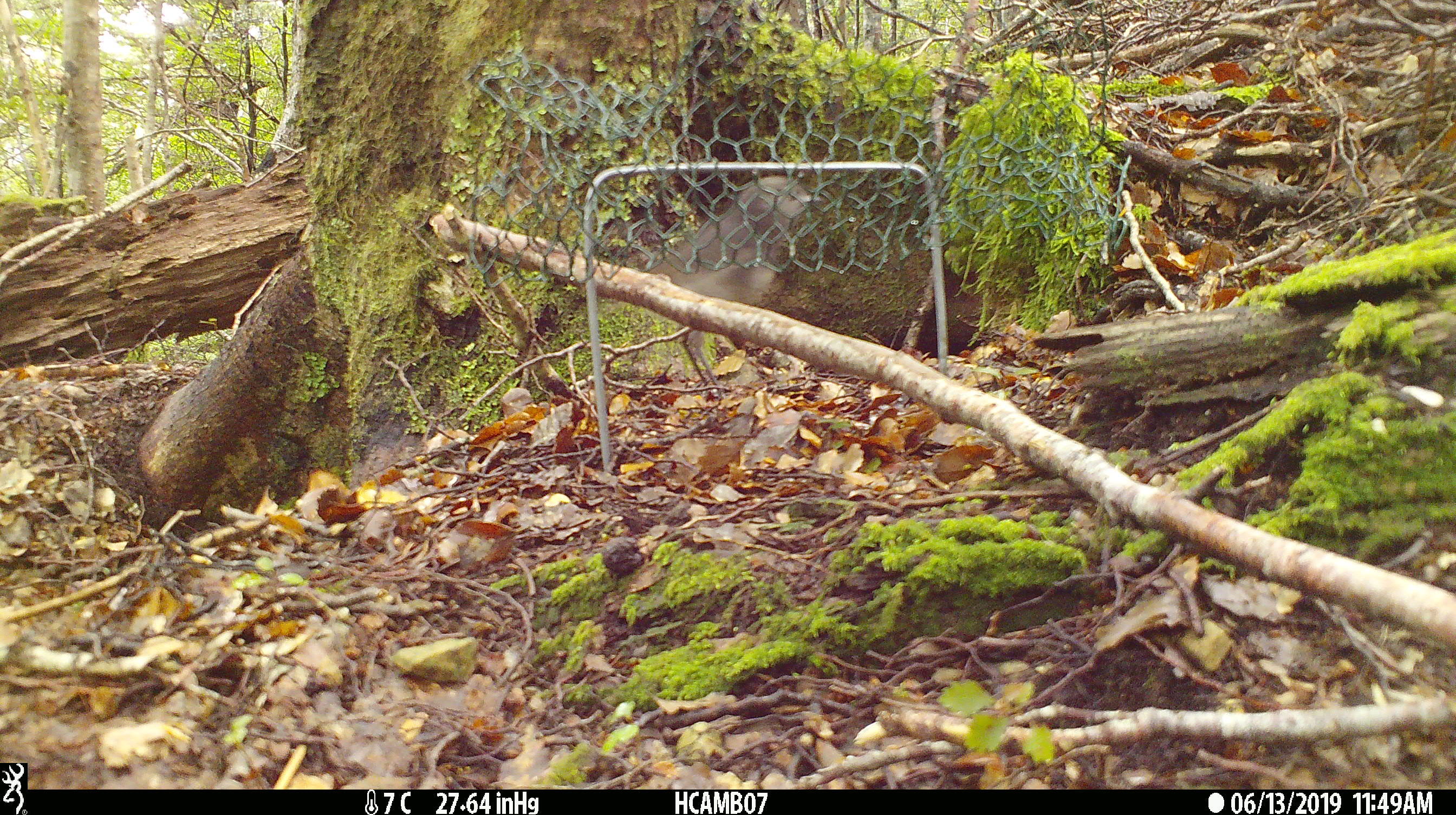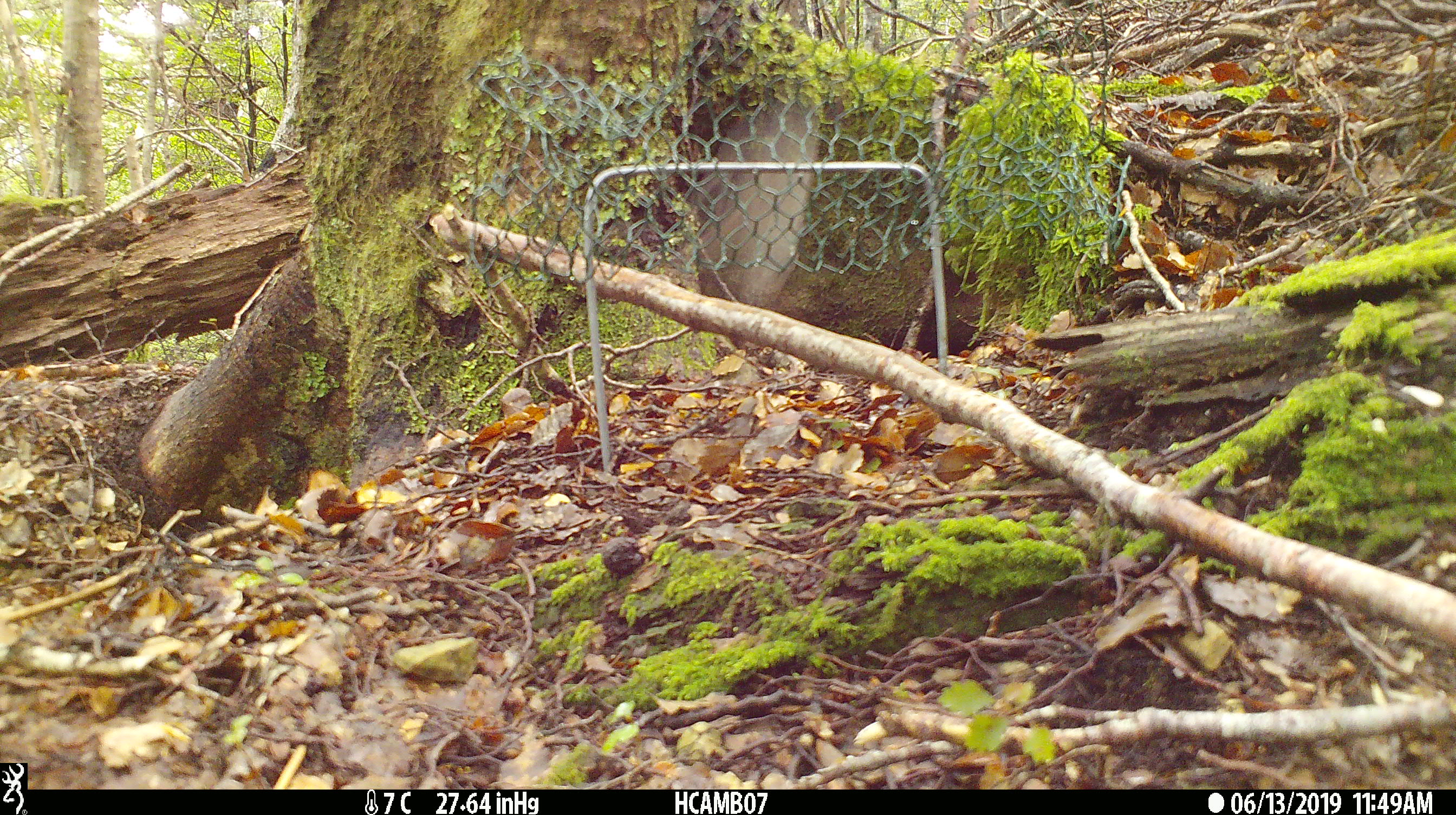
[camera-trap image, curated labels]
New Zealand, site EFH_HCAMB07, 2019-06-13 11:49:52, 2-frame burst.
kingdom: Animalia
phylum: Chordata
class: Aves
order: Passeriformes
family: Petroicidae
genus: Petroica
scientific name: Petroica australis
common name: new zealand robin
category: robin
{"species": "robin (new zealand robin) (Petroica australis)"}